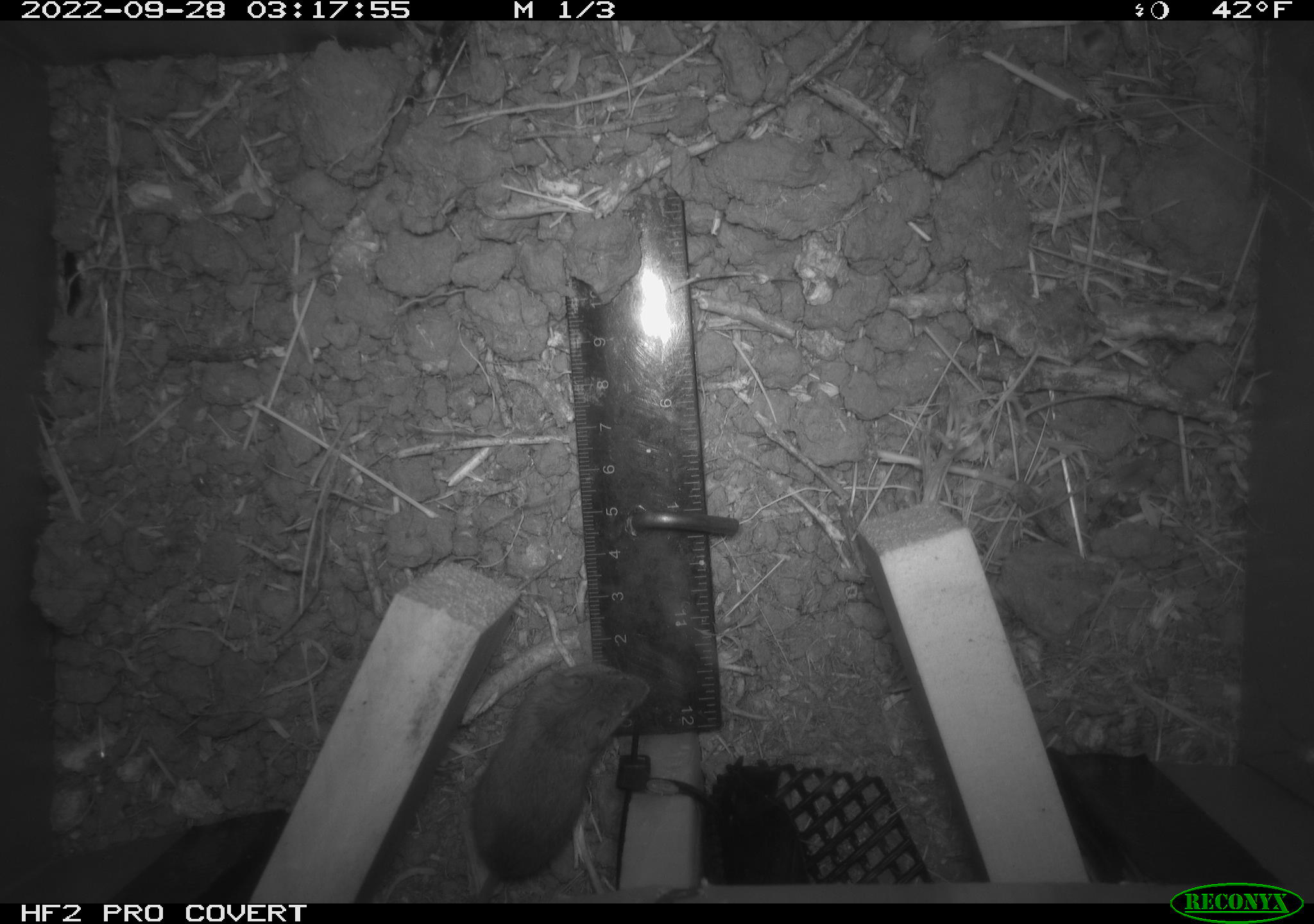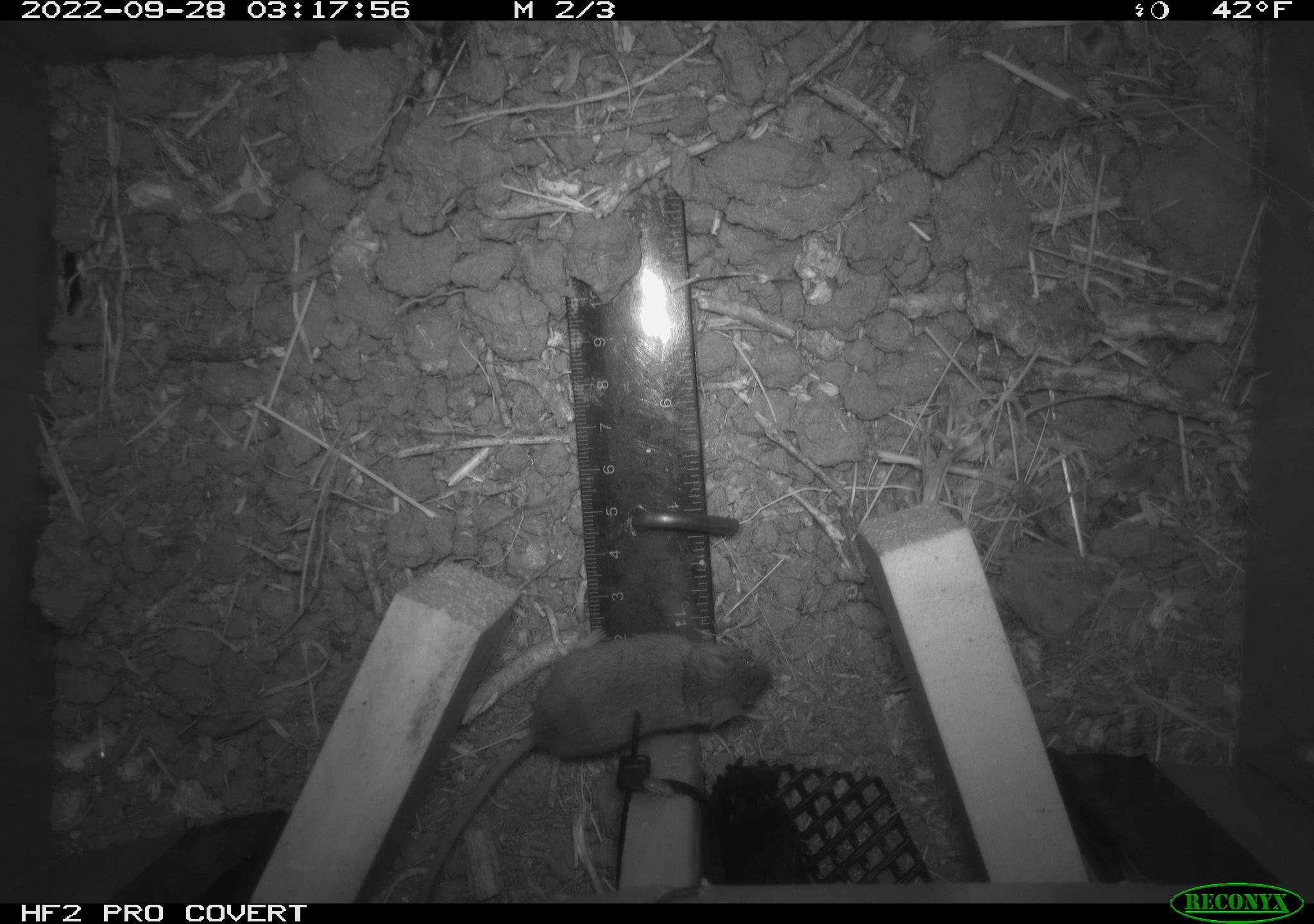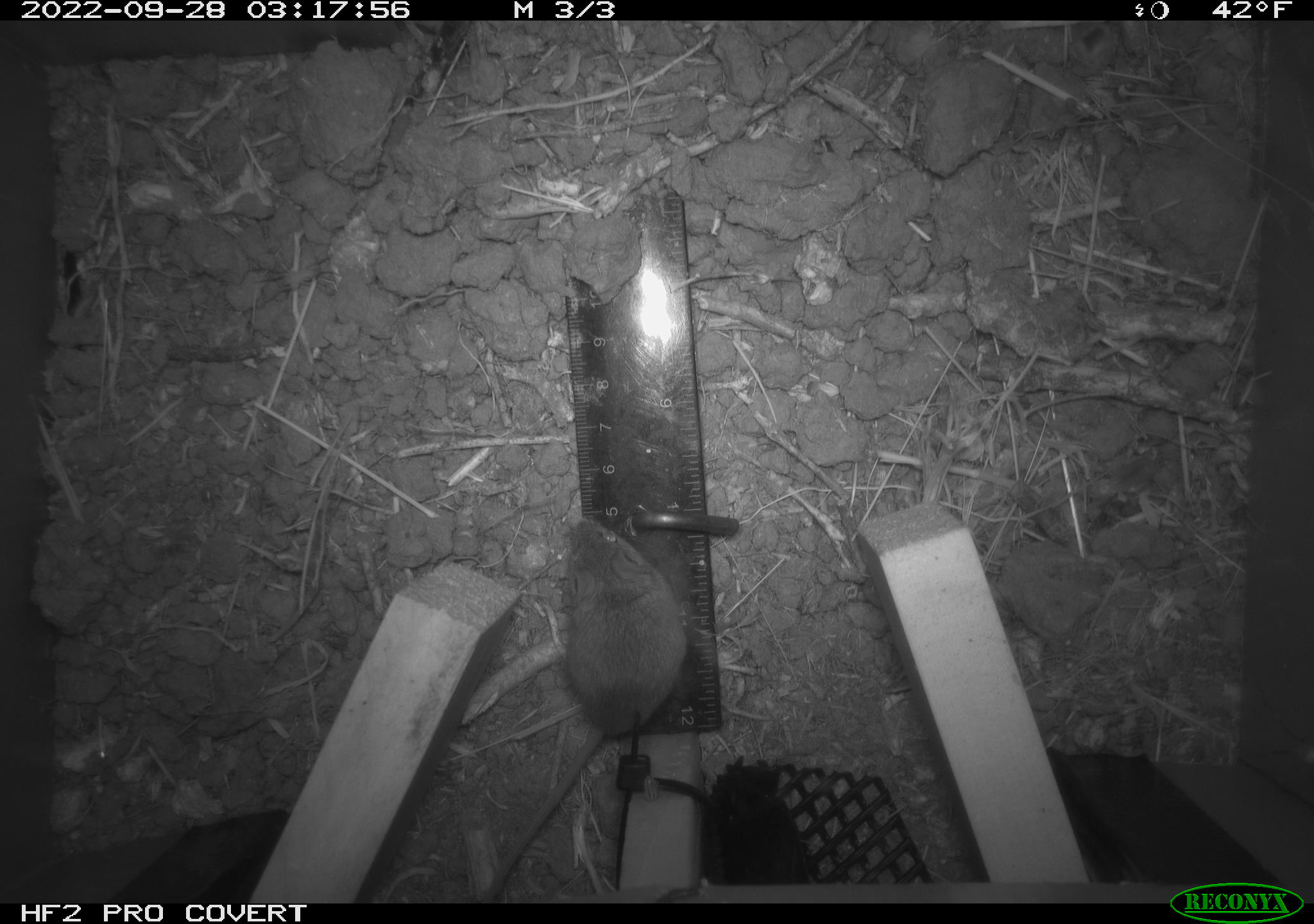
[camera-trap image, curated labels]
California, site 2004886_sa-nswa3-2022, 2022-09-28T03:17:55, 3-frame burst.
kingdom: Animalia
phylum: Chordata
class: Mammalia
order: Rodentia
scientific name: Rodentia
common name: mouse species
Mouse species (Rodentia).